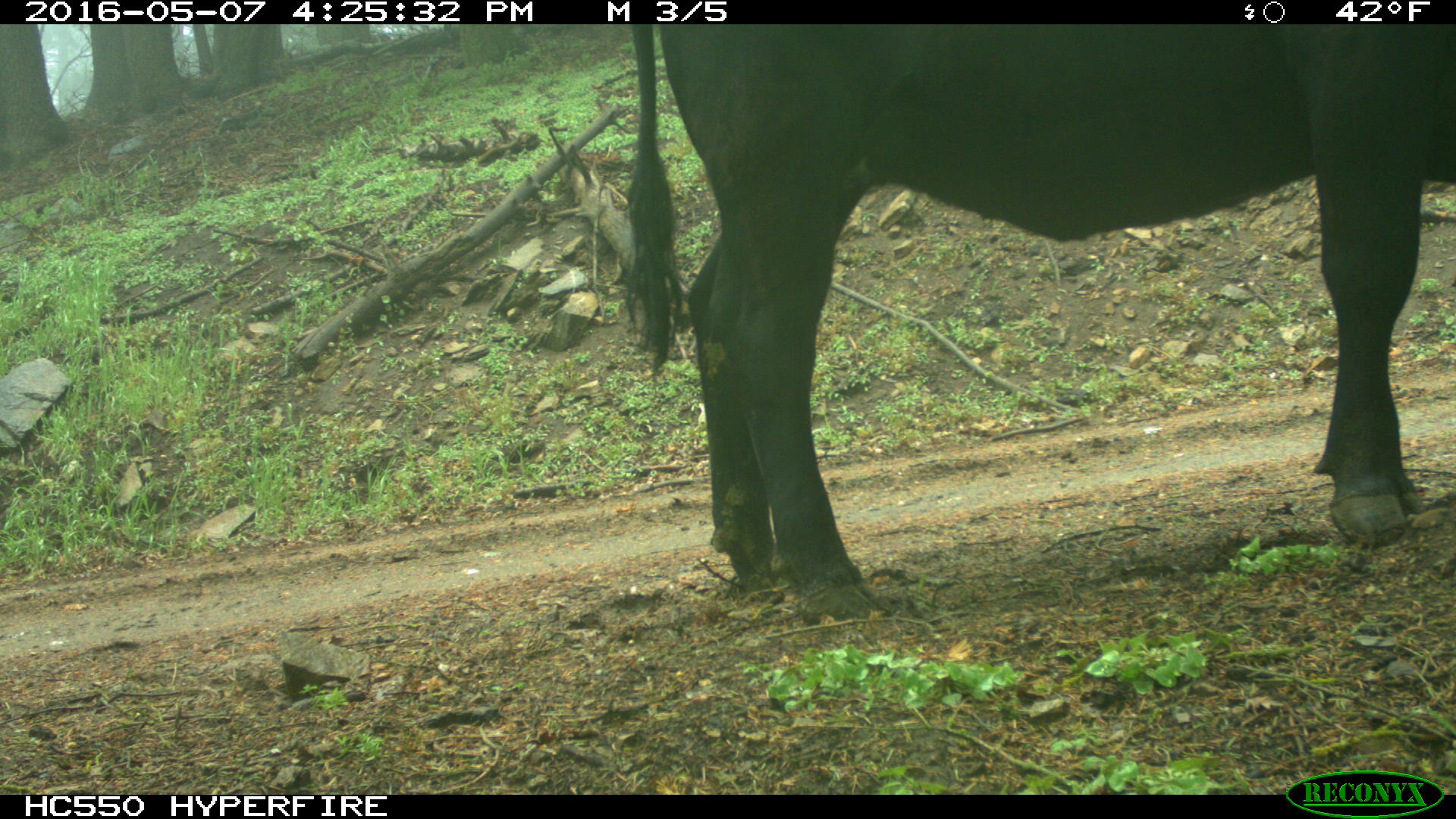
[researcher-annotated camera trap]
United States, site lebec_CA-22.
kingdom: Animalia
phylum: Chordata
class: Mammalia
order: Artiodactyla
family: Bovidae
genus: Bos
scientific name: Bos taurus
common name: domestic cow